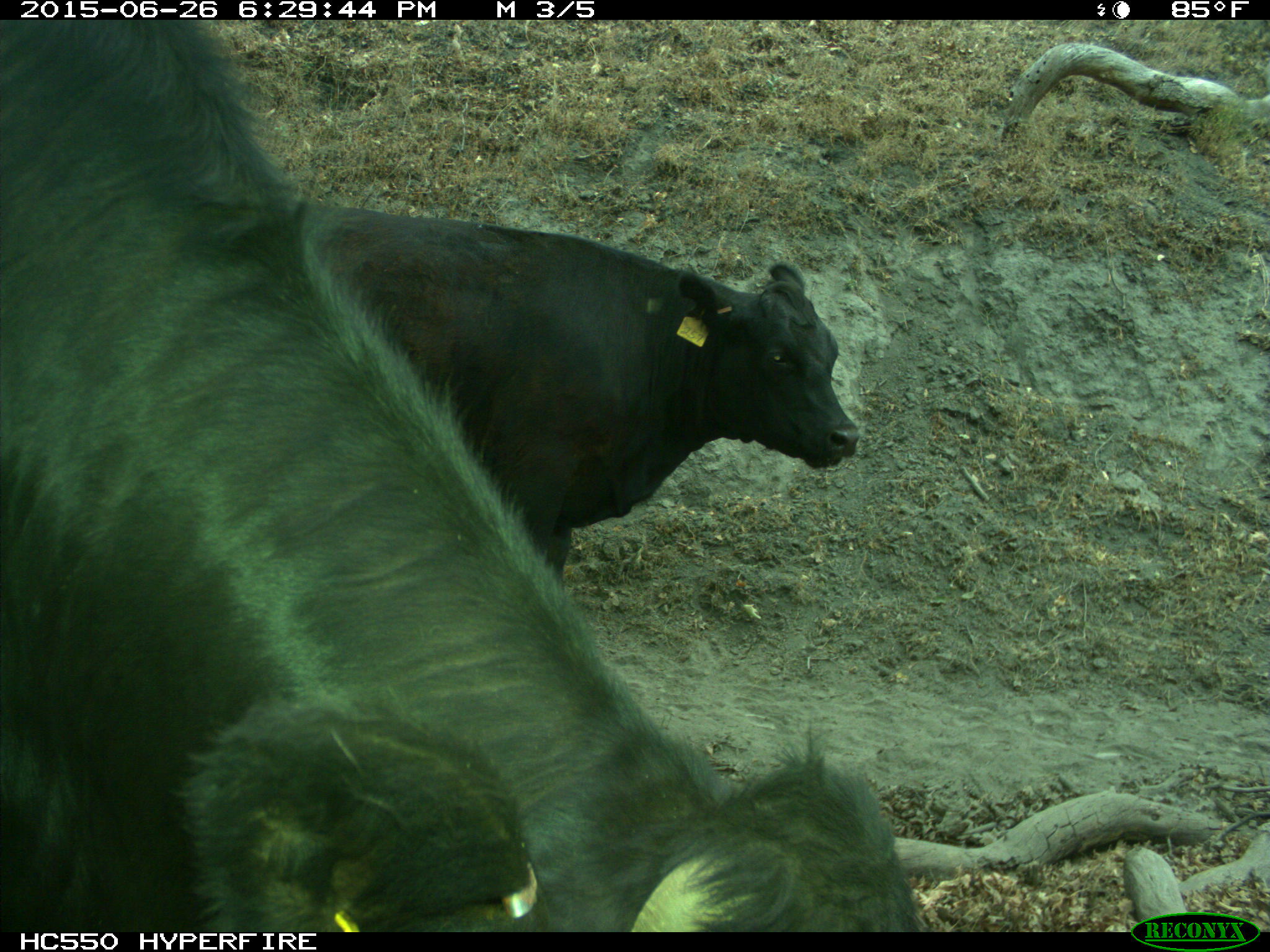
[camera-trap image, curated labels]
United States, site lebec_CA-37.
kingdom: Animalia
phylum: Chordata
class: Mammalia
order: Artiodactyla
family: Bovidae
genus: Bos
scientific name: Bos taurus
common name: domestic cow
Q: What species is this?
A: Bos taurus (domestic cow).